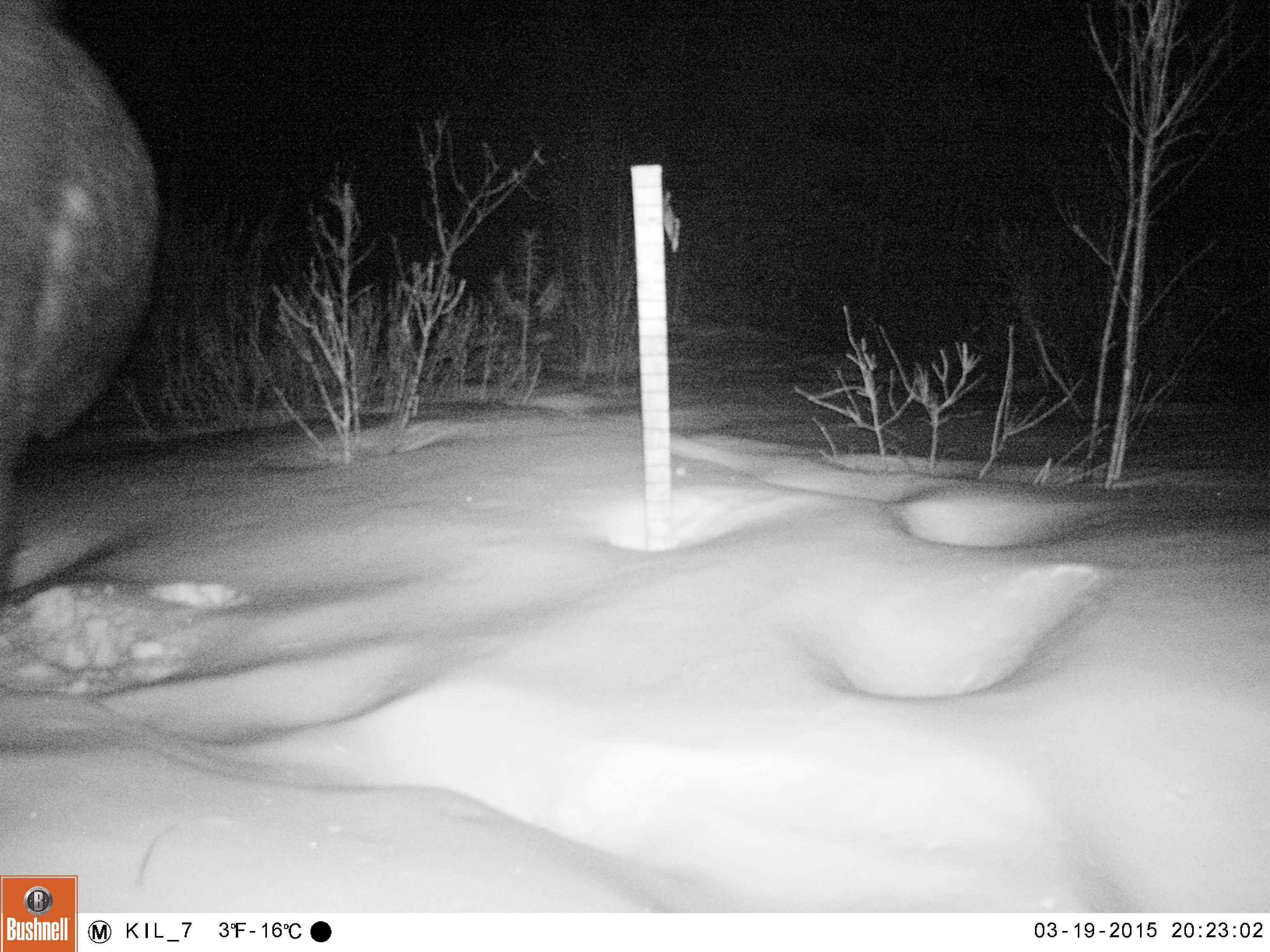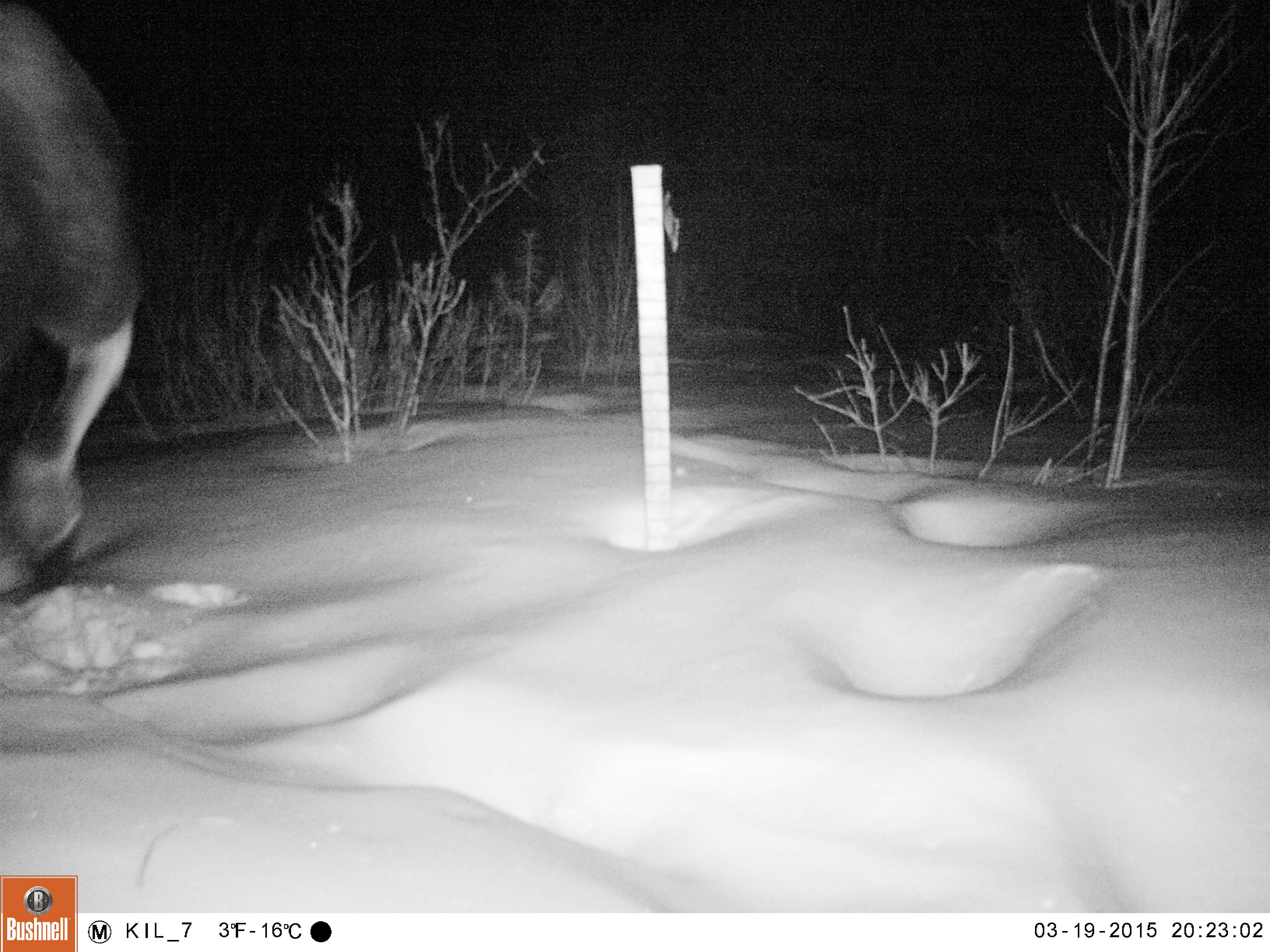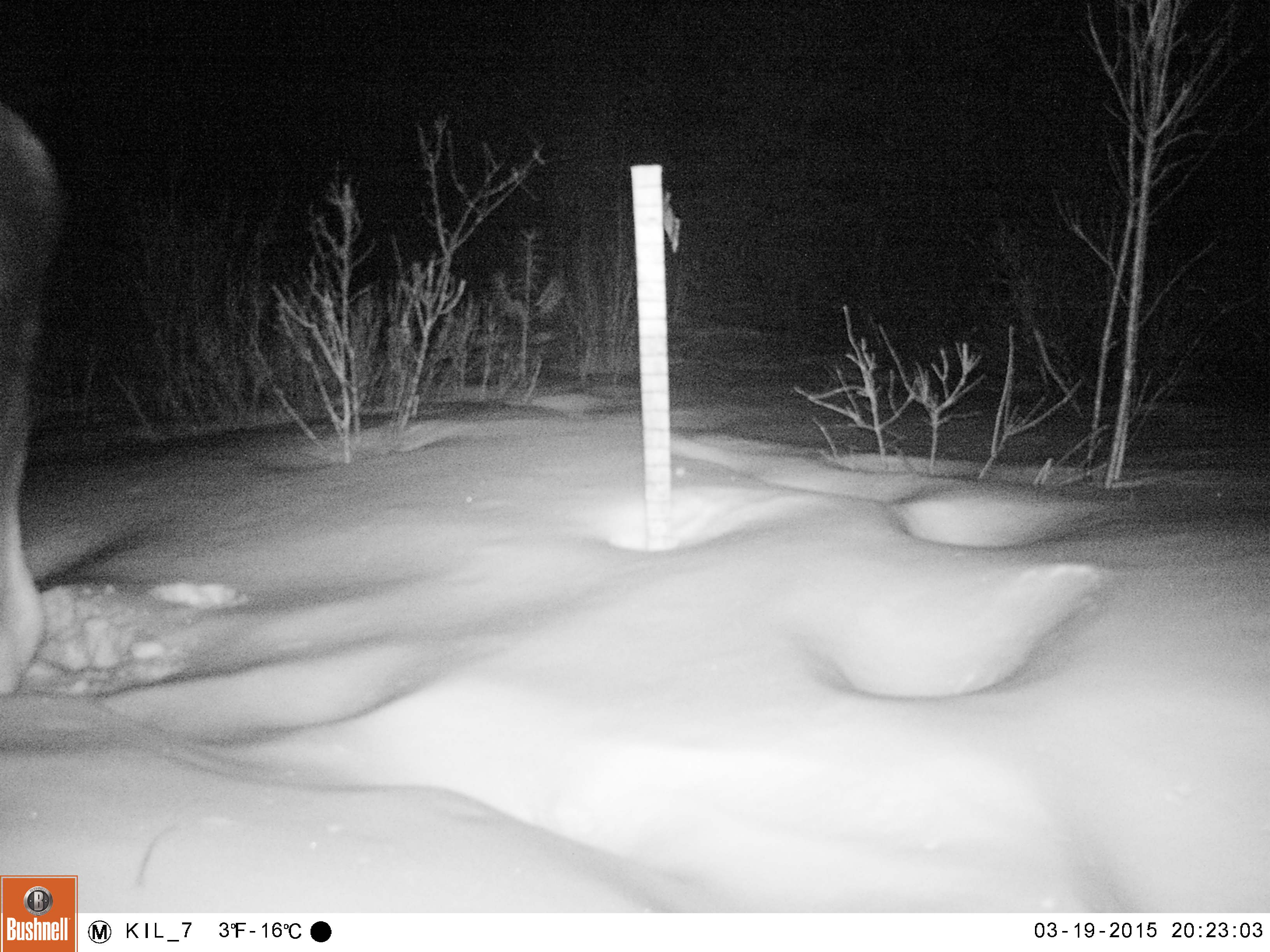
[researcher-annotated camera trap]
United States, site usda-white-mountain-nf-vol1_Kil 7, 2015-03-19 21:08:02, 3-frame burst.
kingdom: Animalia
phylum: Chordata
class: Mammalia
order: Artiodactyla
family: Cervidae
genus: Alces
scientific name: Alces alces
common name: moose